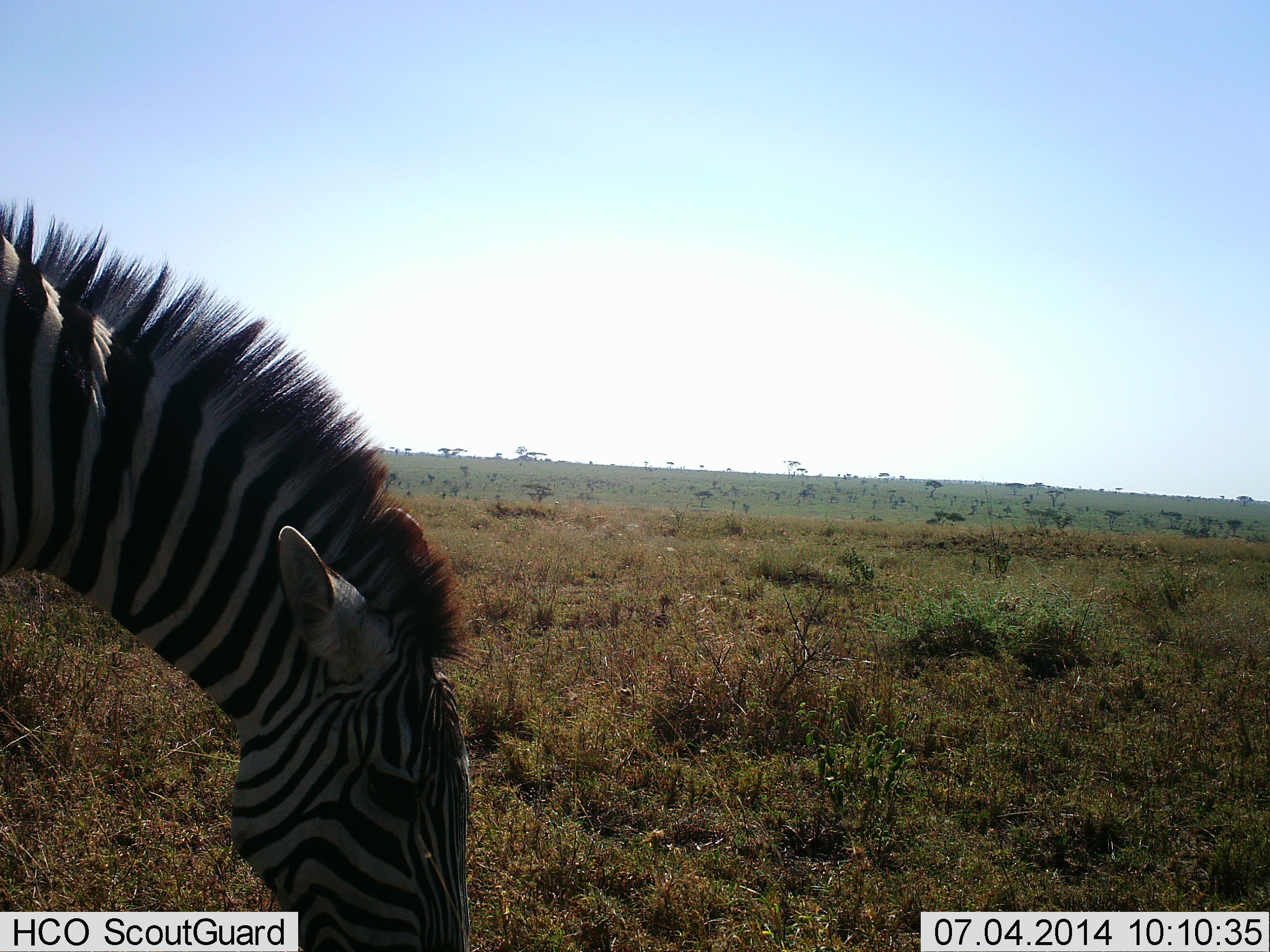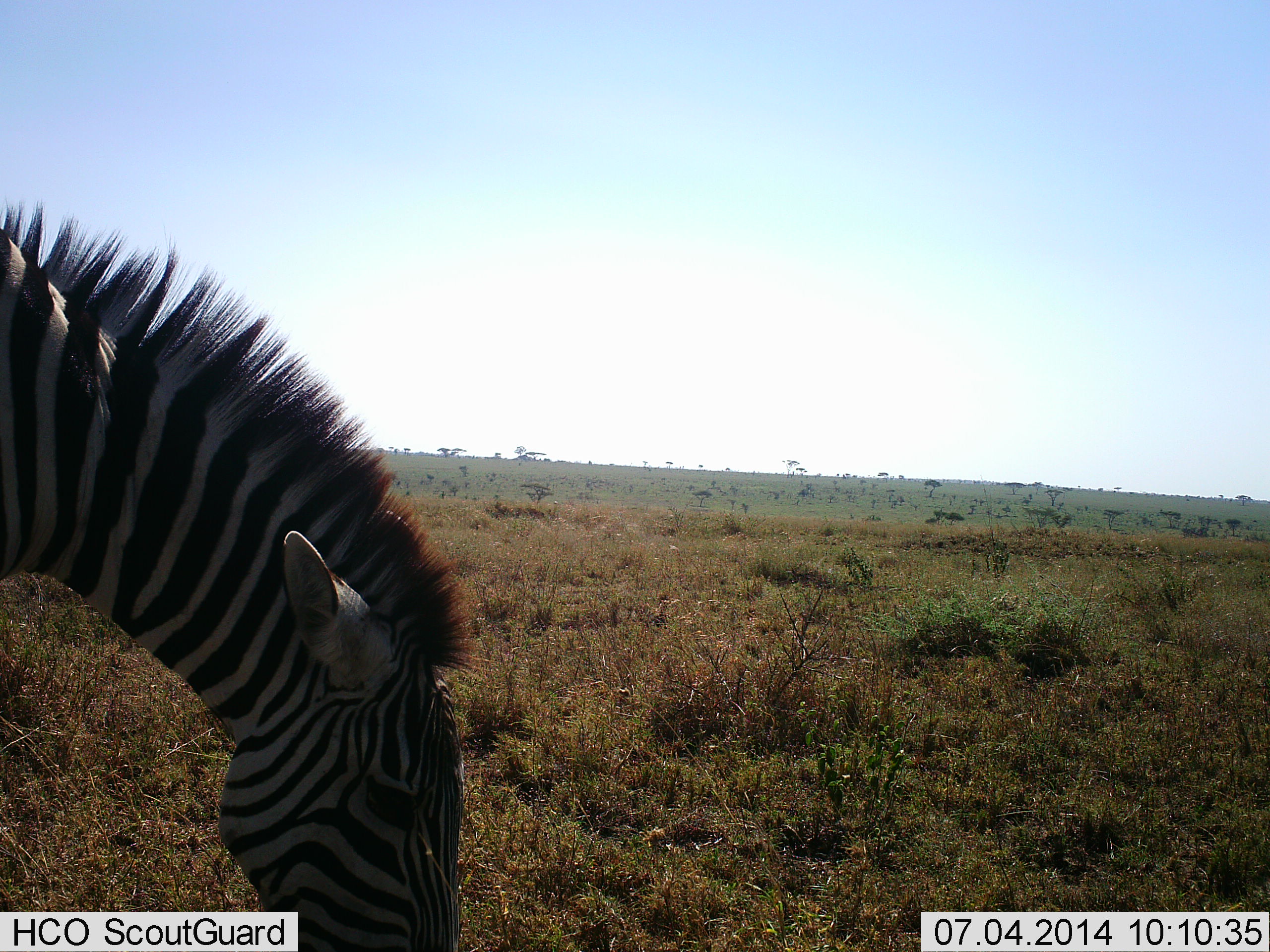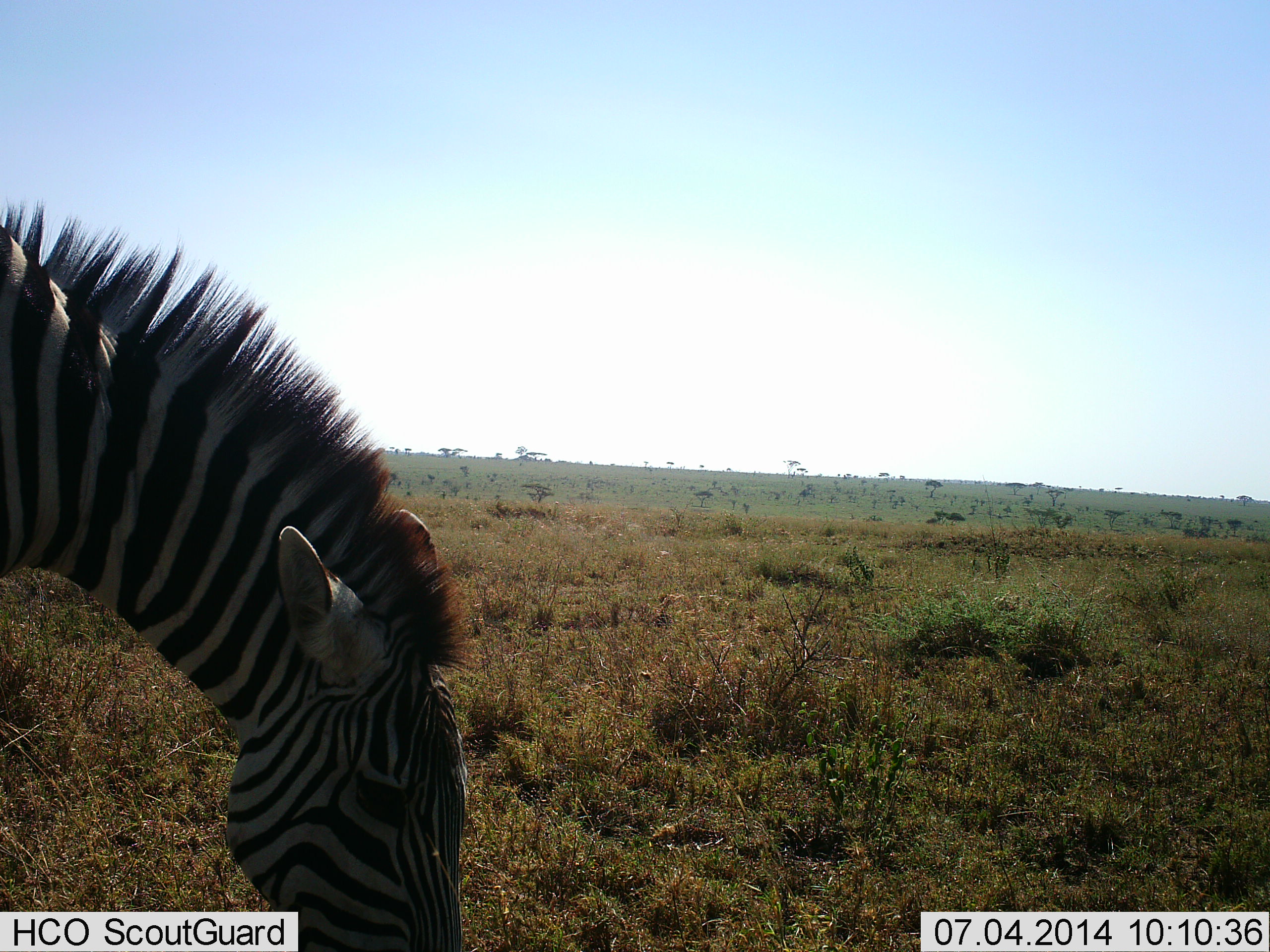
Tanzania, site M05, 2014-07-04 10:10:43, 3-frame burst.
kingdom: Animalia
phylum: Chordata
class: Mammalia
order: Perissodactyla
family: Equidae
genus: Equus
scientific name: Equus quagga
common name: plains zebra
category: zebra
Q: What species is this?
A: Zebra (plains zebra) (Equus quagga).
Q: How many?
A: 1.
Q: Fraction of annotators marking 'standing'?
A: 30%.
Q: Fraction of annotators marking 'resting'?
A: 0%.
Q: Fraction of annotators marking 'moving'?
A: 0%.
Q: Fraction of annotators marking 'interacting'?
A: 0%.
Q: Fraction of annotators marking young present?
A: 0%.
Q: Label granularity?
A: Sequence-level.